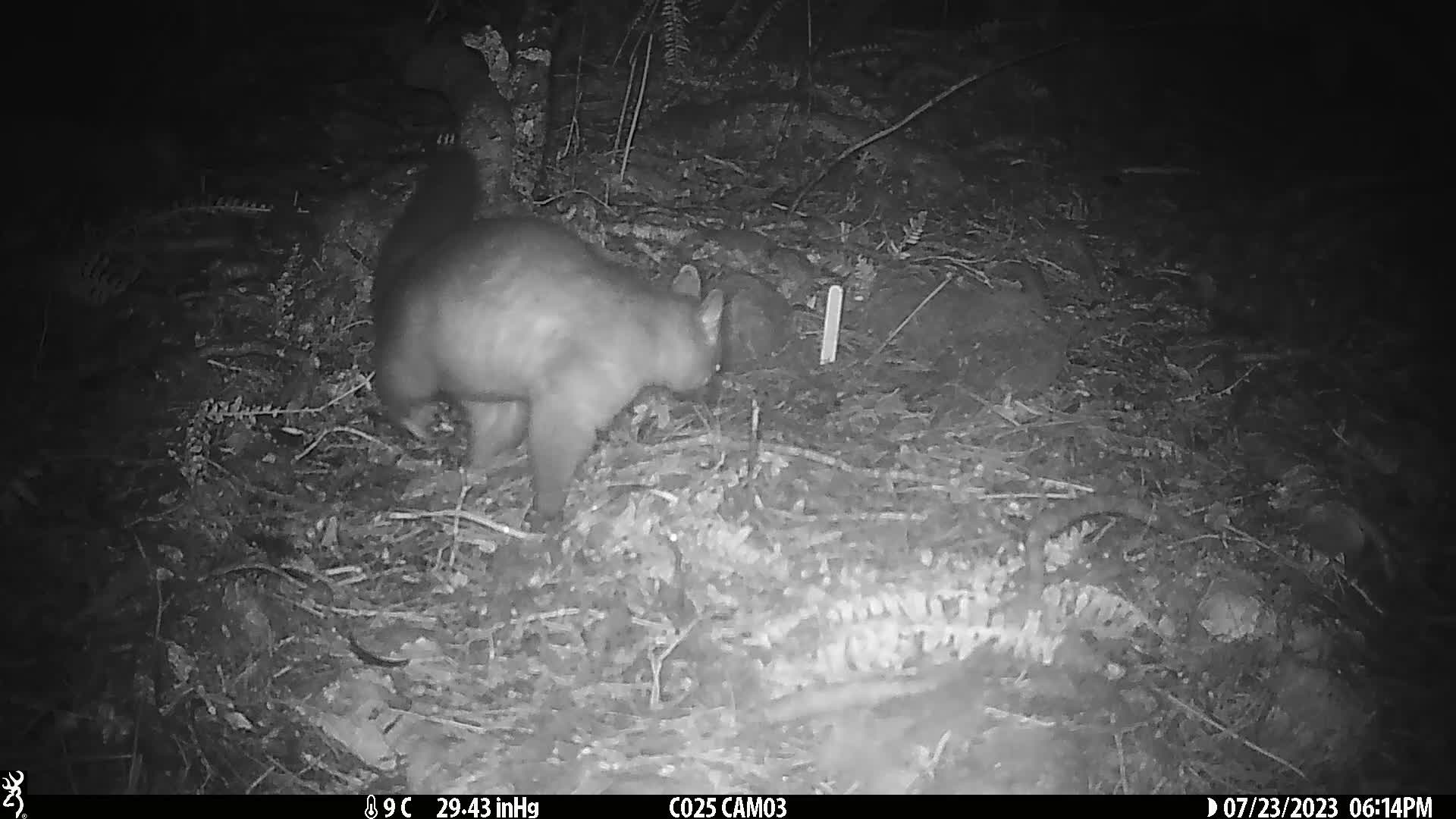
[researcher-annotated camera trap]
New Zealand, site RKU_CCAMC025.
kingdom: Animalia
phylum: Chordata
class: Mammalia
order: Diprotodontia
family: Phalangeridae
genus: Trichosurus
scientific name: Trichosurus vulpecula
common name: common brushtail possum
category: possum